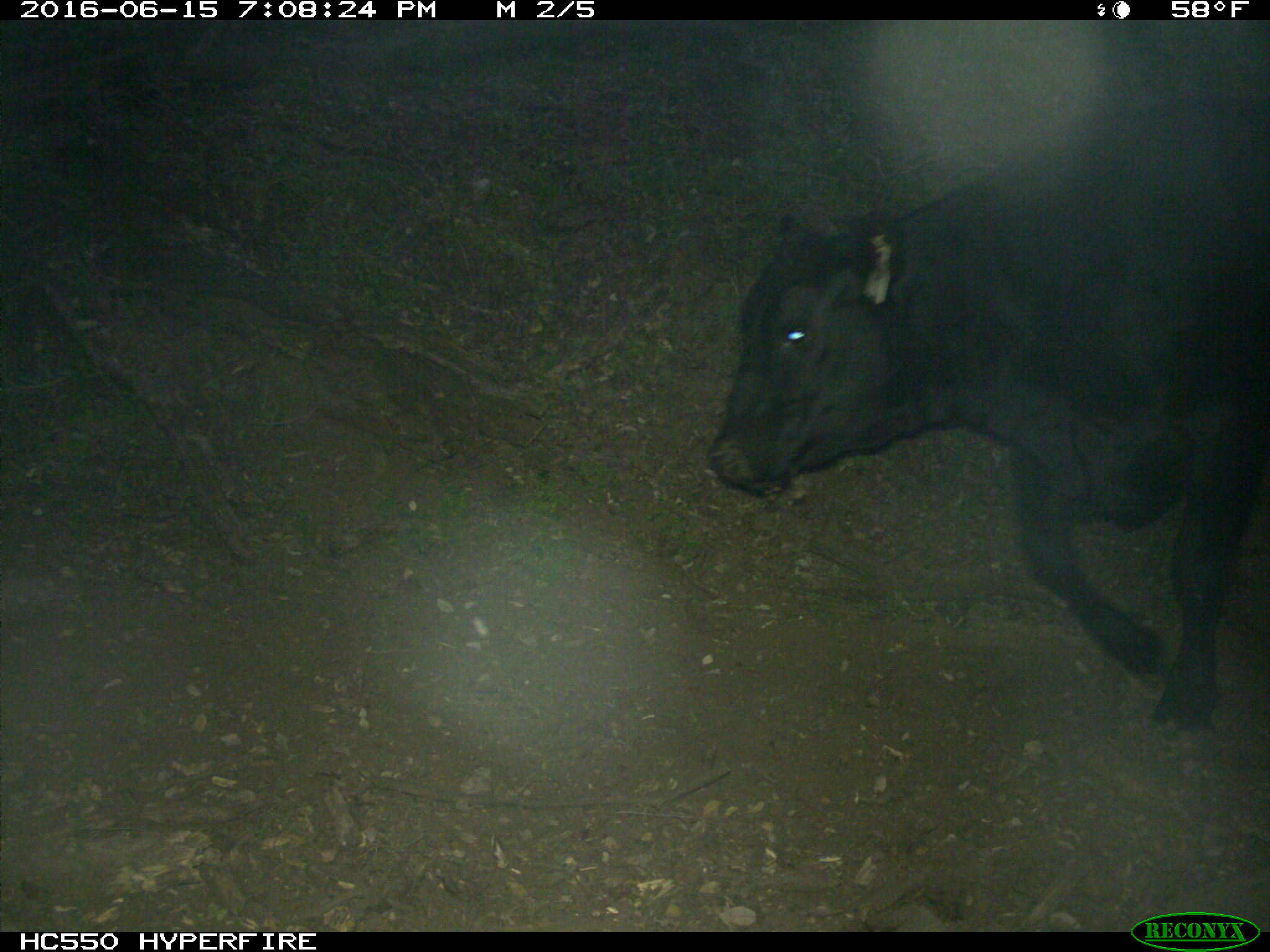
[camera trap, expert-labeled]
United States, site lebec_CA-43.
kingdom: Animalia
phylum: Chordata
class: Mammalia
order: Artiodactyla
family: Bovidae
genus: Bos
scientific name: Bos taurus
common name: domestic cow